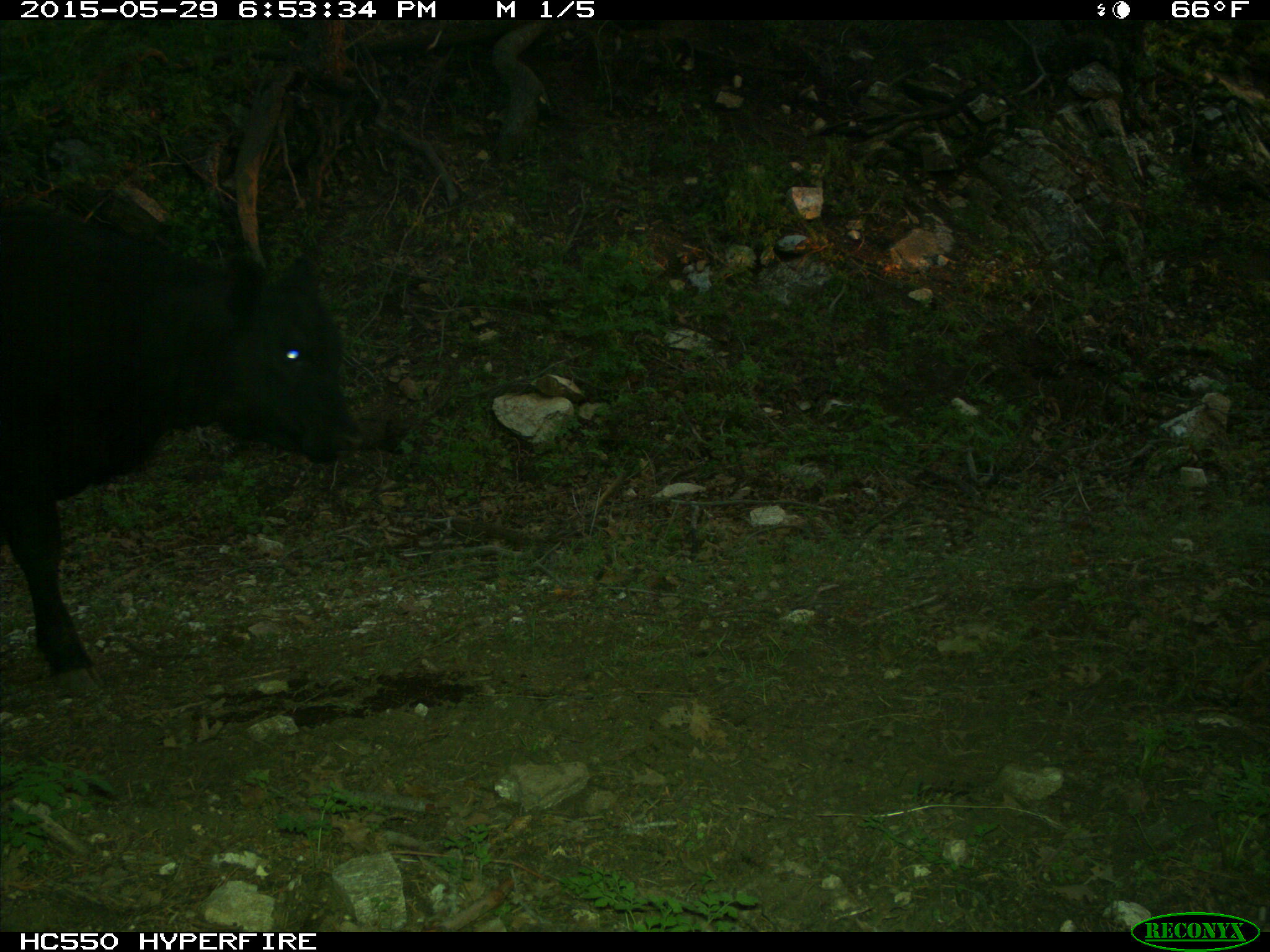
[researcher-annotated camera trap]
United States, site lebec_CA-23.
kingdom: Animalia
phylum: Chordata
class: Mammalia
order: Artiodactyla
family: Bovidae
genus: Bos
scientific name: Bos taurus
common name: domestic cow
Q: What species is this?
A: Bos taurus (domestic cow).